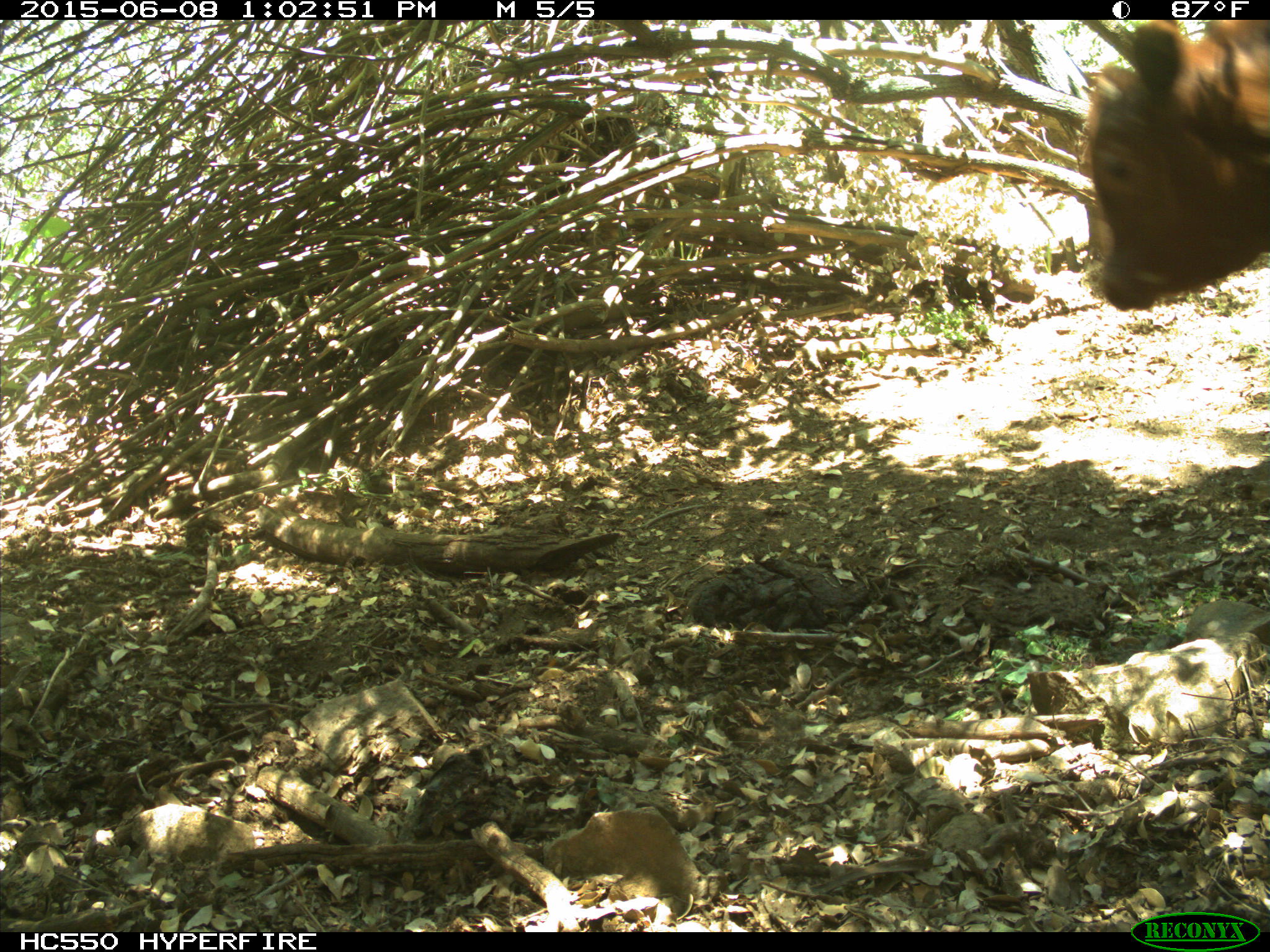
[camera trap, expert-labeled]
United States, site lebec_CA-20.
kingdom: Animalia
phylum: Chordata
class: Mammalia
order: Artiodactyla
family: Bovidae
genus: Bos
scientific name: Bos taurus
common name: domestic cow